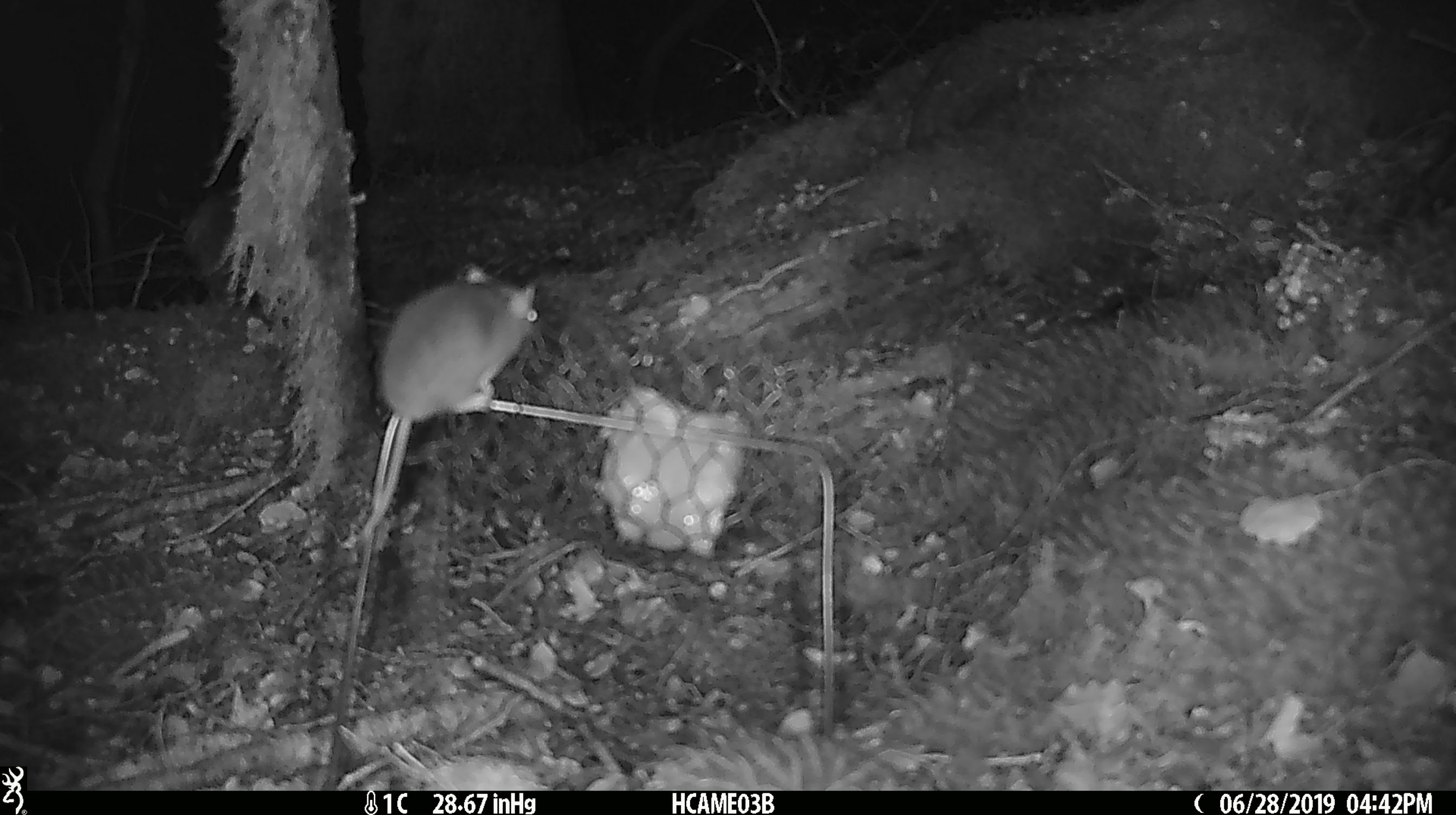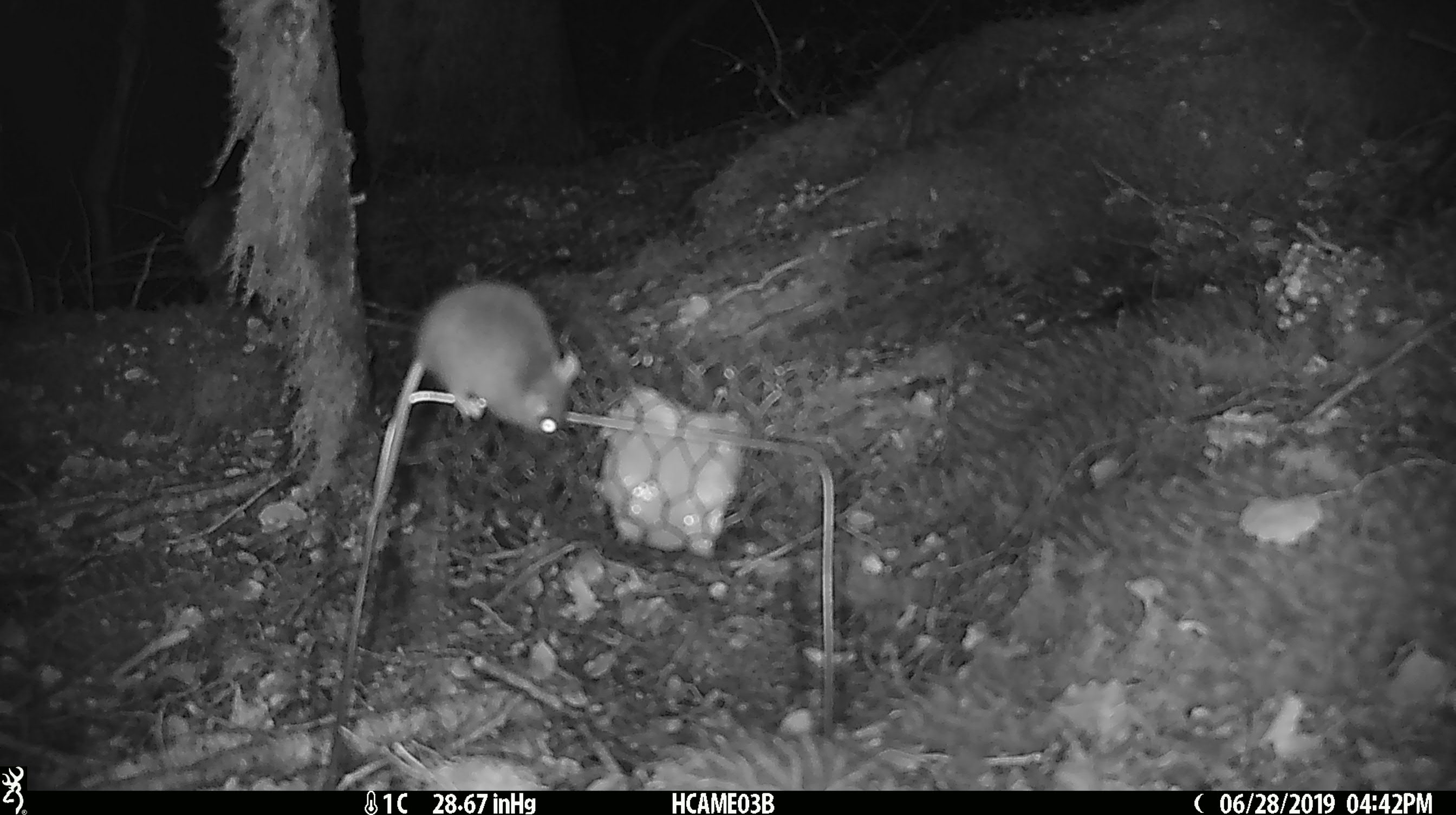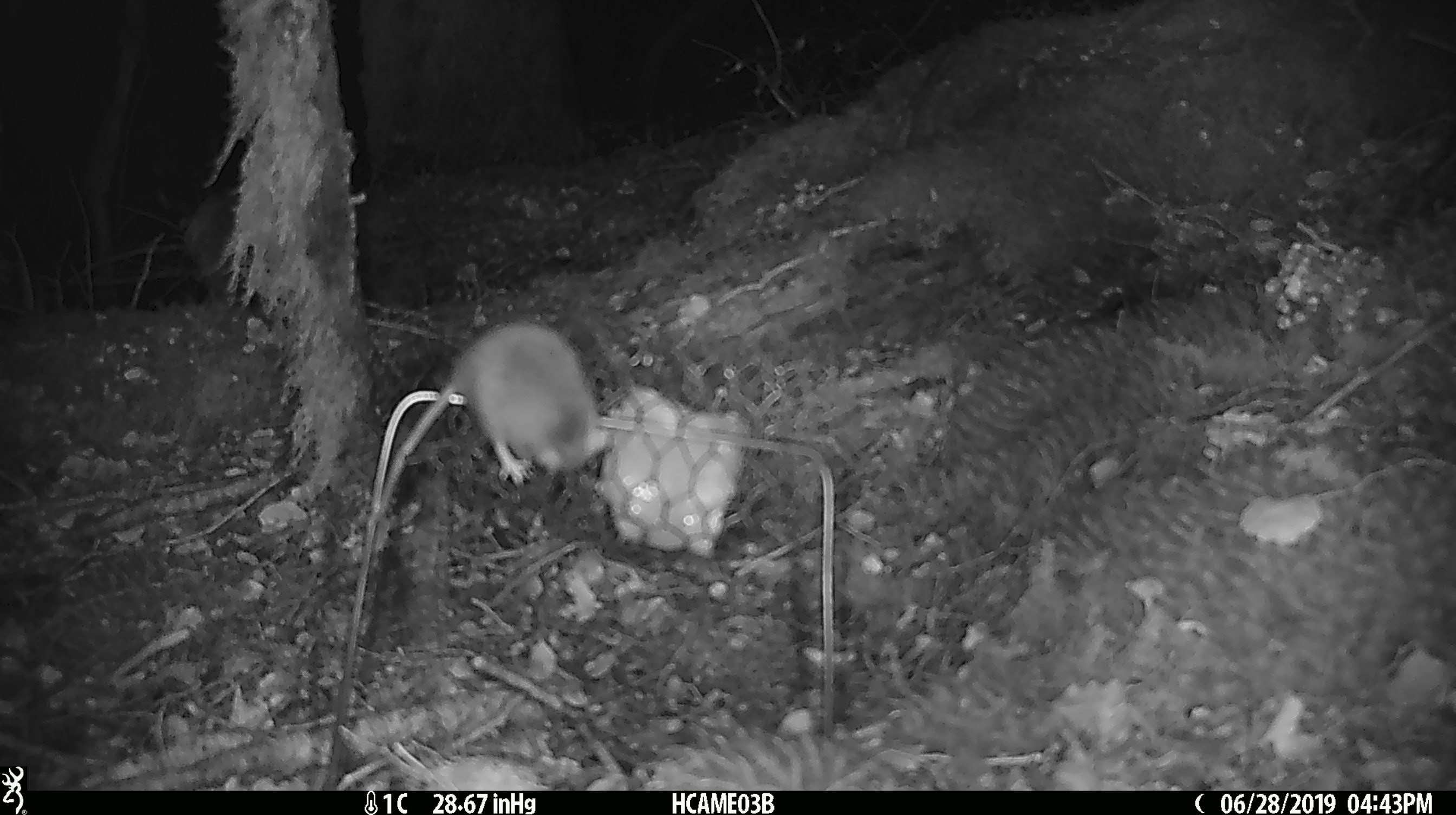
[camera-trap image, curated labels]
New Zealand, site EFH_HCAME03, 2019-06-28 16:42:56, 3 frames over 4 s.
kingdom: Animalia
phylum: Chordata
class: Mammalia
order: Rodentia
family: Muridae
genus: Mus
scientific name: Mus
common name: mouse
Mouse (Mus).